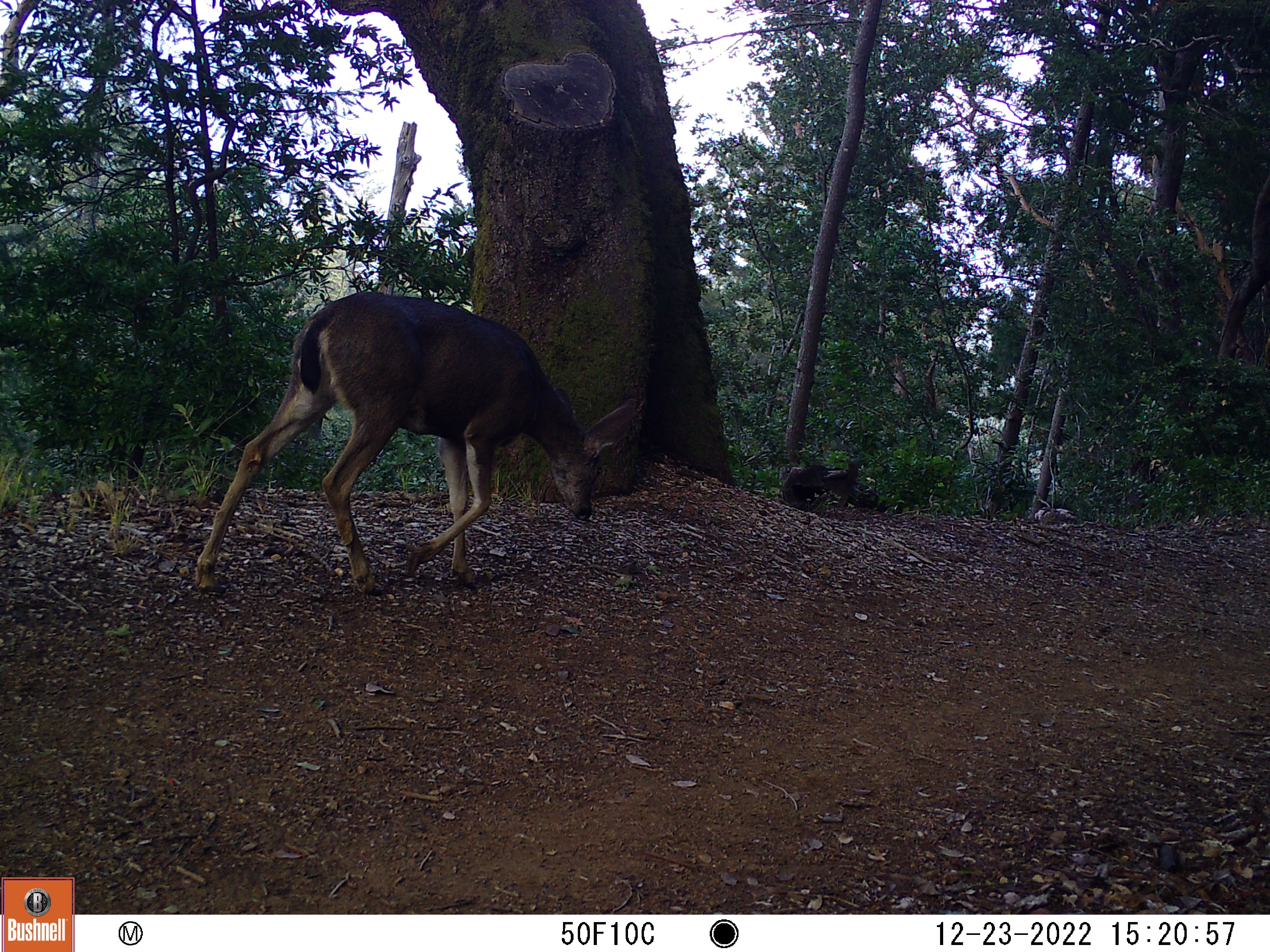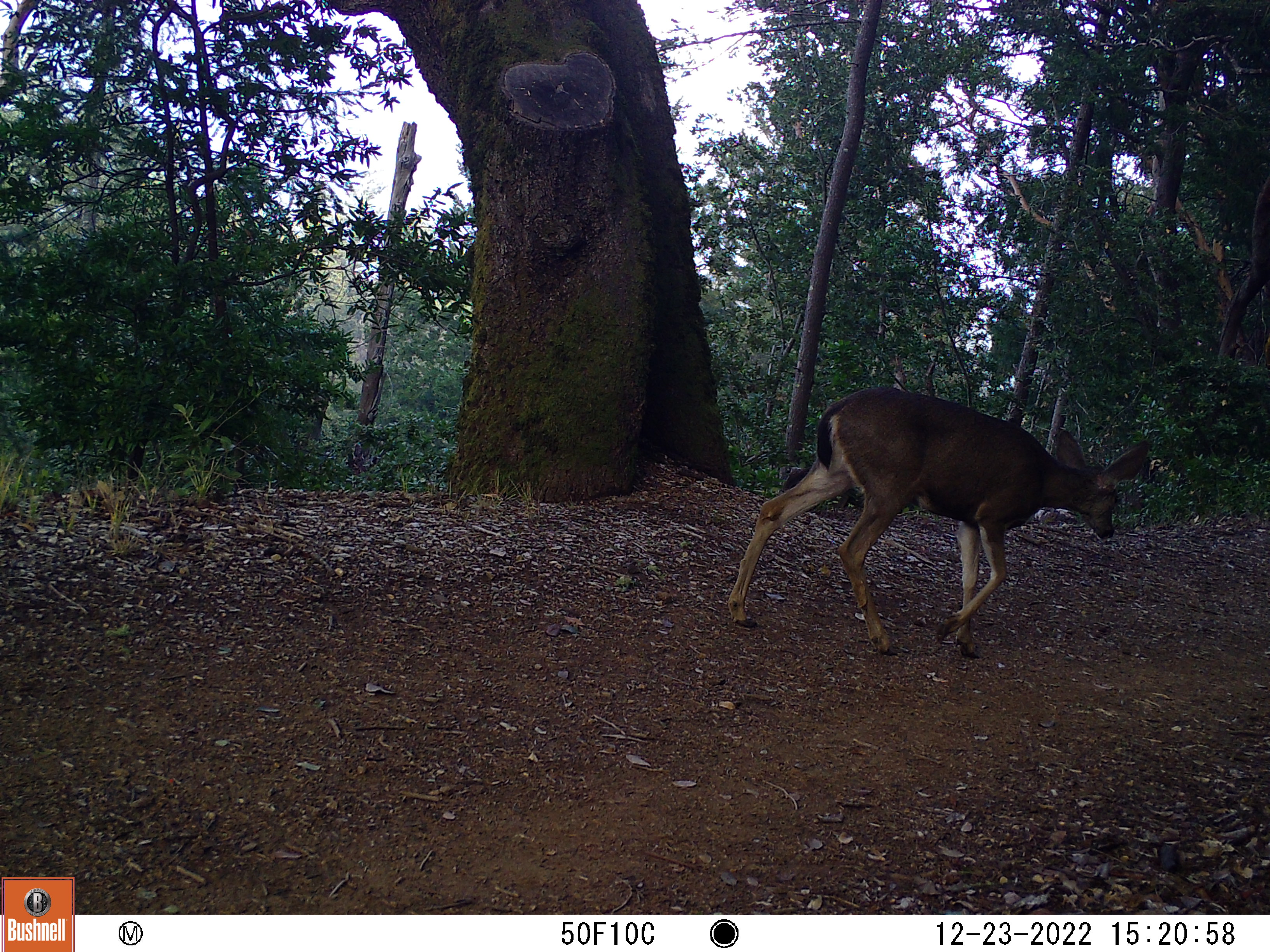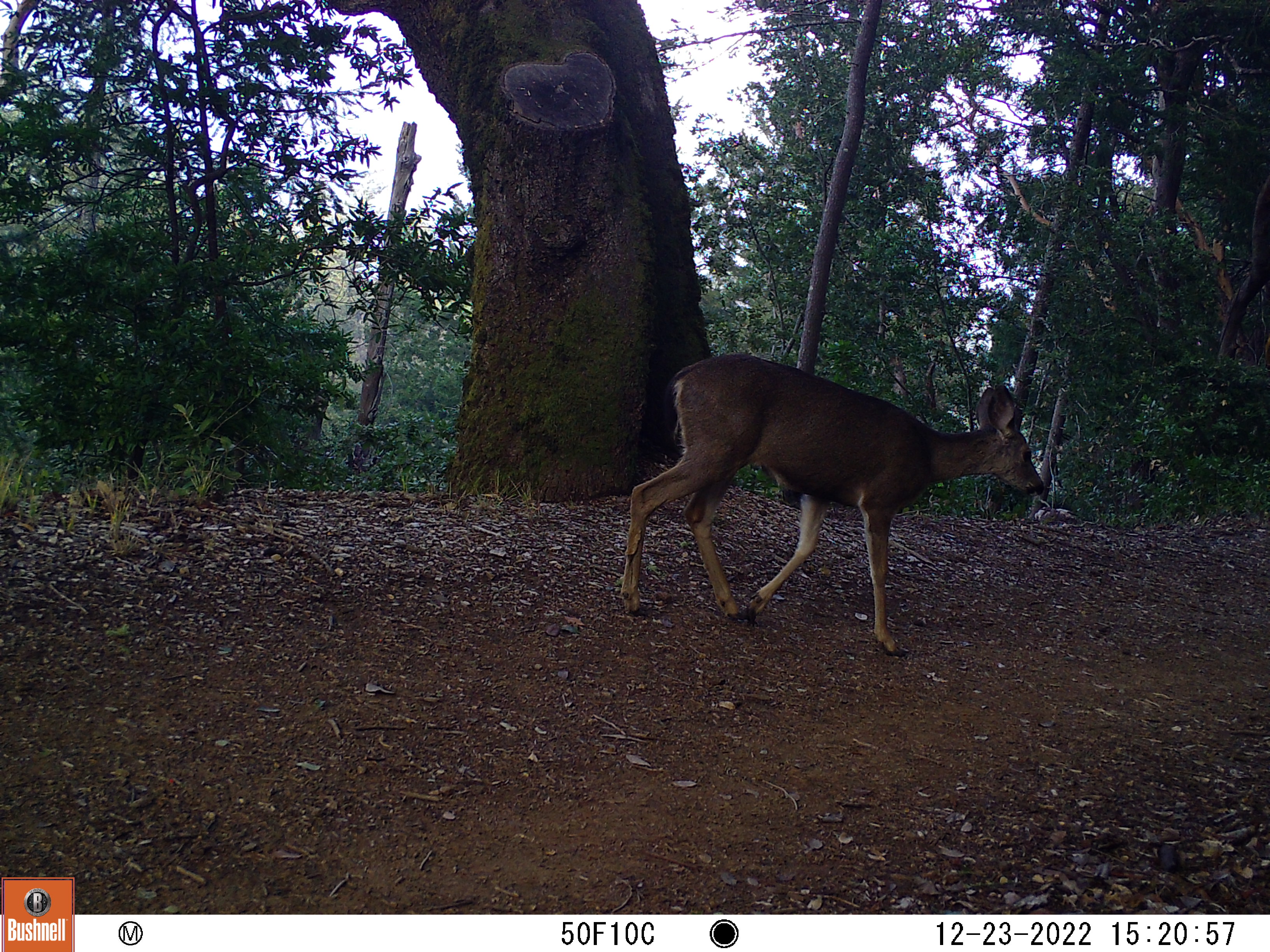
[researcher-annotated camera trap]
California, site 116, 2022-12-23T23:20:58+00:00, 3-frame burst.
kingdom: Animalia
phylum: Chordata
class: Mammalia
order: Artiodactyla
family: Cervidae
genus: Odocoileus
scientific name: Odocoileus hemionus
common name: mule deer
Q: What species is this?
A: Mule deer (Odocoileus hemionus).